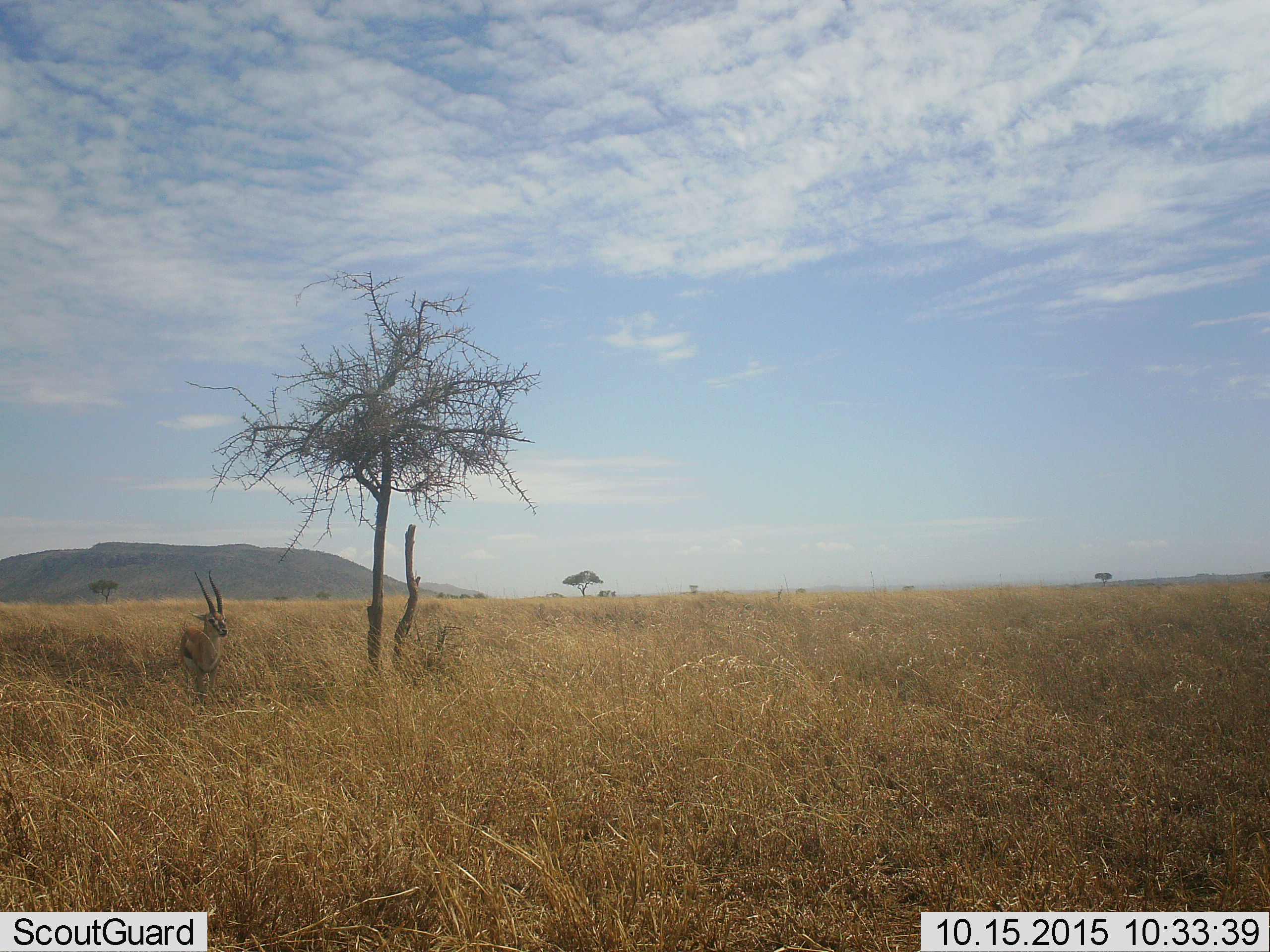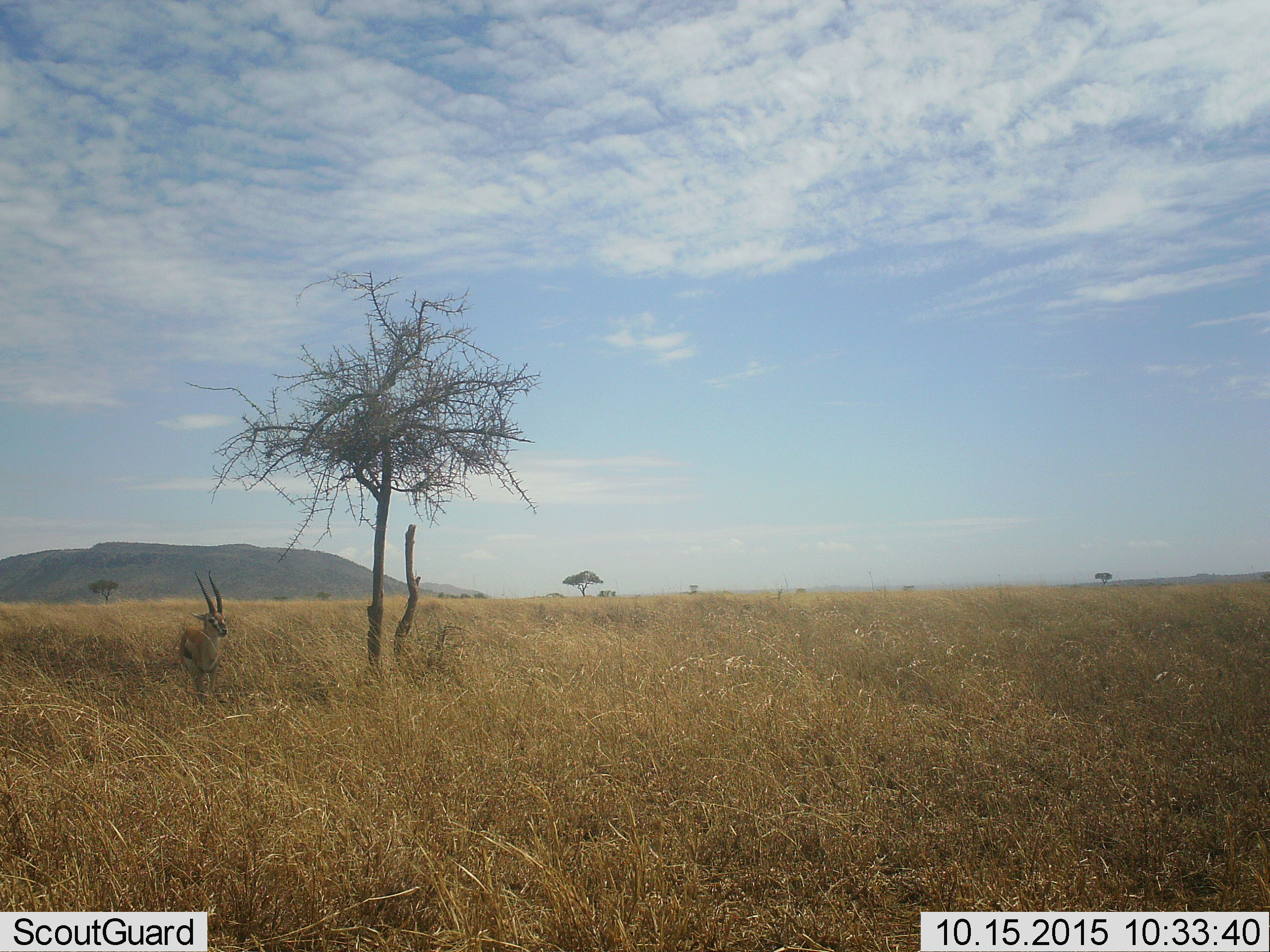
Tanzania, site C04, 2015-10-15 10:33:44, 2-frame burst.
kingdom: Animalia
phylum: Chordata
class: Mammalia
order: Artiodactyla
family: Bovidae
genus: Eudorcas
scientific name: Eudorcas thomsonii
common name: thomson's gazelle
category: gazellethomsons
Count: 1.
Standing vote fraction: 90%.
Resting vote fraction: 10%.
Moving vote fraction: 0%.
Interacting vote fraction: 0%.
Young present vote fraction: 0%.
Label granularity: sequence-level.